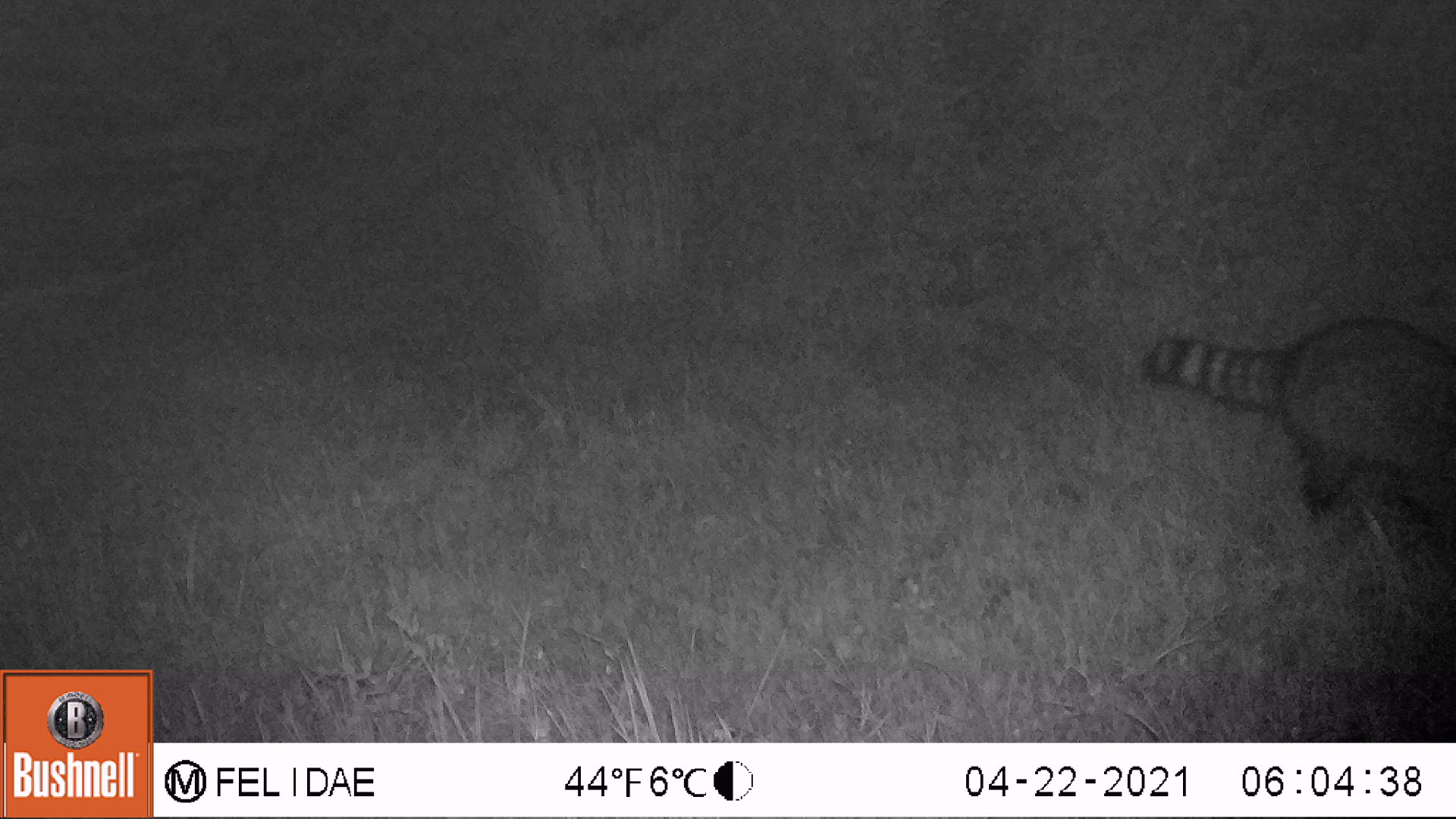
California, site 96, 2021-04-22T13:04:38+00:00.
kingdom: Animalia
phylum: Chordata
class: Mammalia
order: Carnivora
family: Procyonidae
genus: Procyon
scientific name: Procyon lotor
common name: raccoon